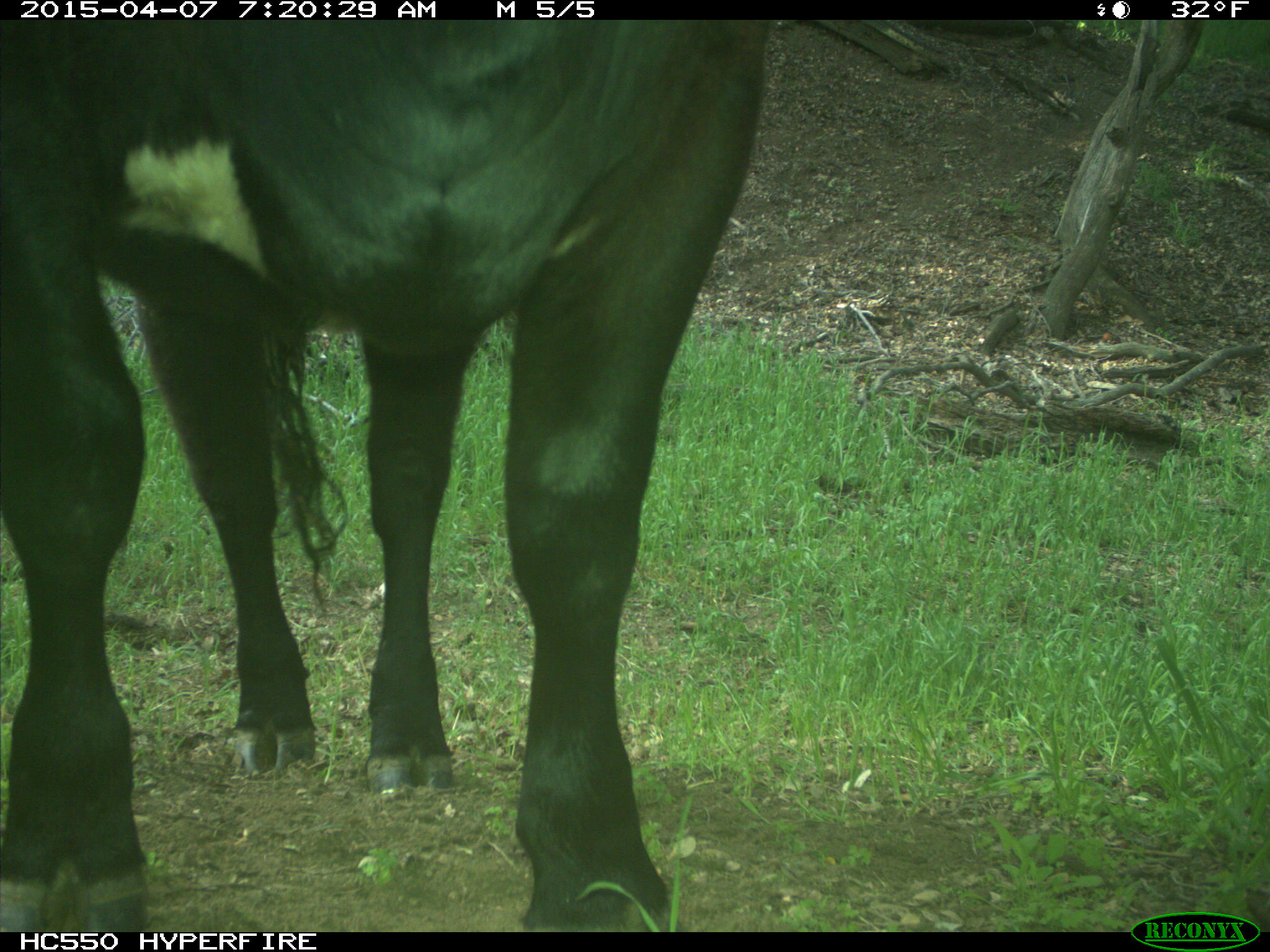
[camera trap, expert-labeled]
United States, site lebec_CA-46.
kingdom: Animalia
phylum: Chordata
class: Mammalia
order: Artiodactyla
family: Bovidae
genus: Bos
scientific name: Bos taurus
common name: domestic cow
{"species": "Bos taurus (domestic cow)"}